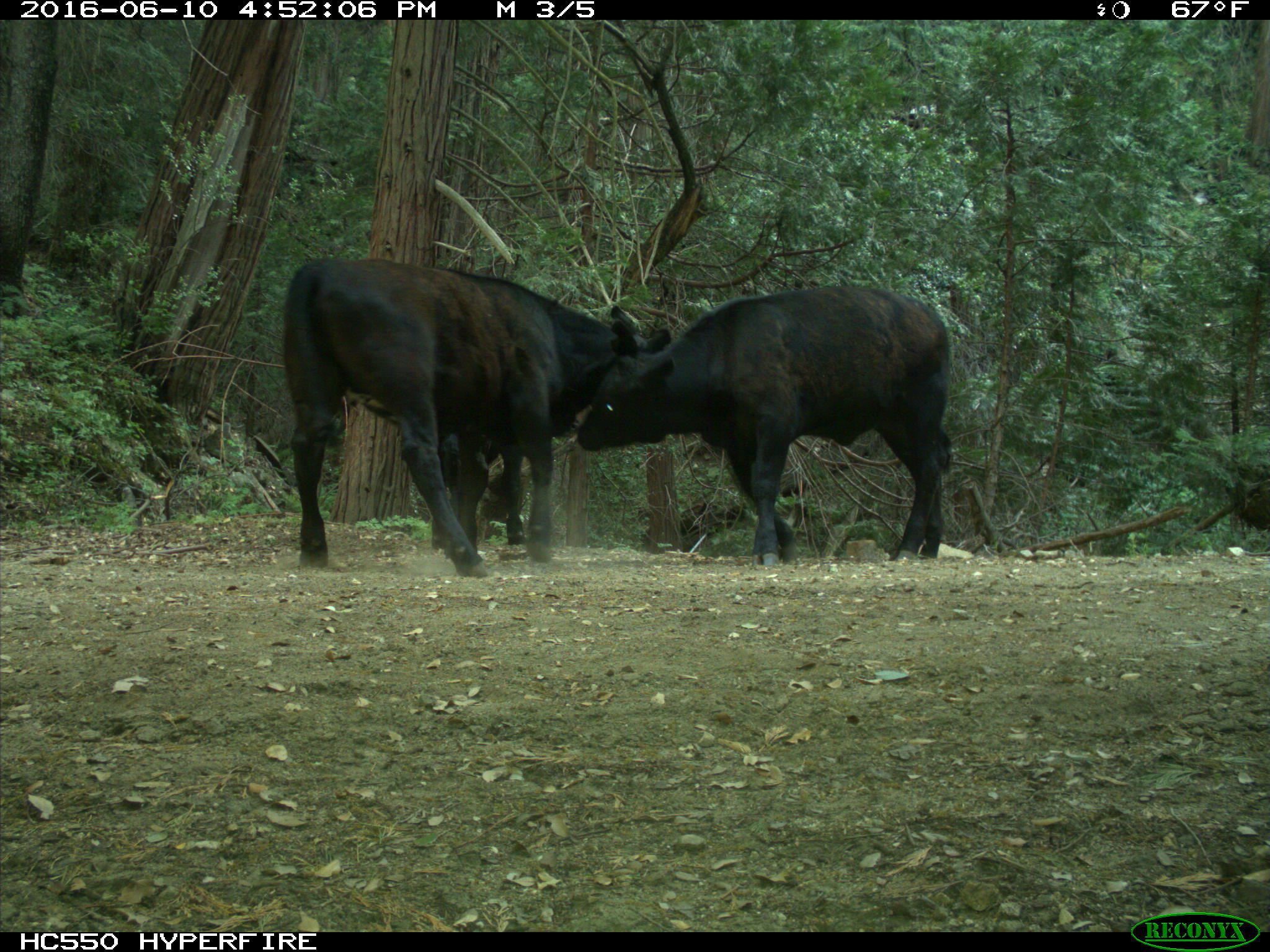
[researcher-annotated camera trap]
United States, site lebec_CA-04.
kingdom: Animalia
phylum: Chordata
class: Mammalia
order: Artiodactyla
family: Bovidae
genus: Bos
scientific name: Bos taurus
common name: domestic cow